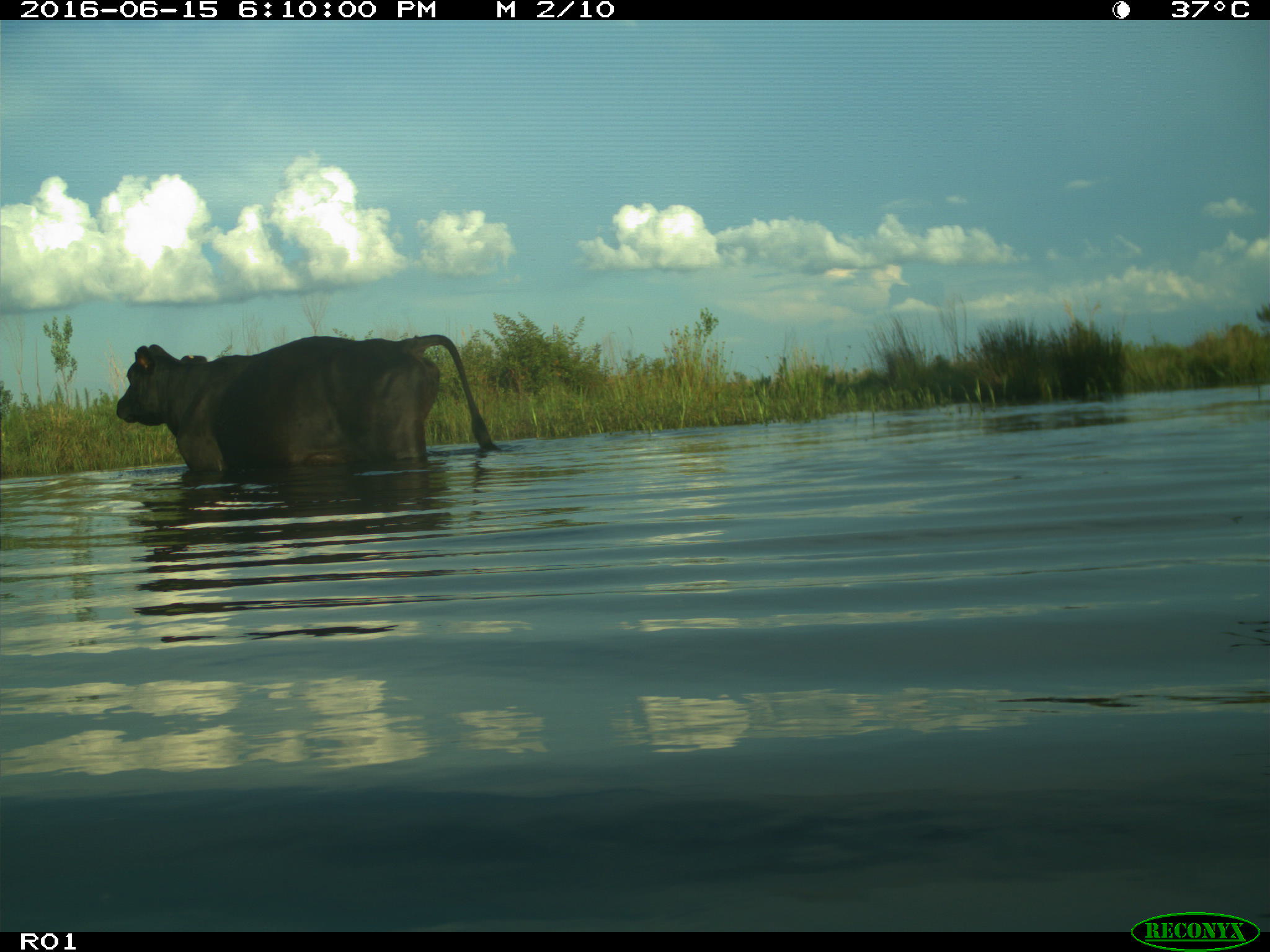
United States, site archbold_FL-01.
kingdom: Animalia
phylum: Chordata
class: Mammalia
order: Artiodactyla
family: Bovidae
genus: Bos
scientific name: Bos taurus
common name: domestic cow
Bos taurus (domestic cow).